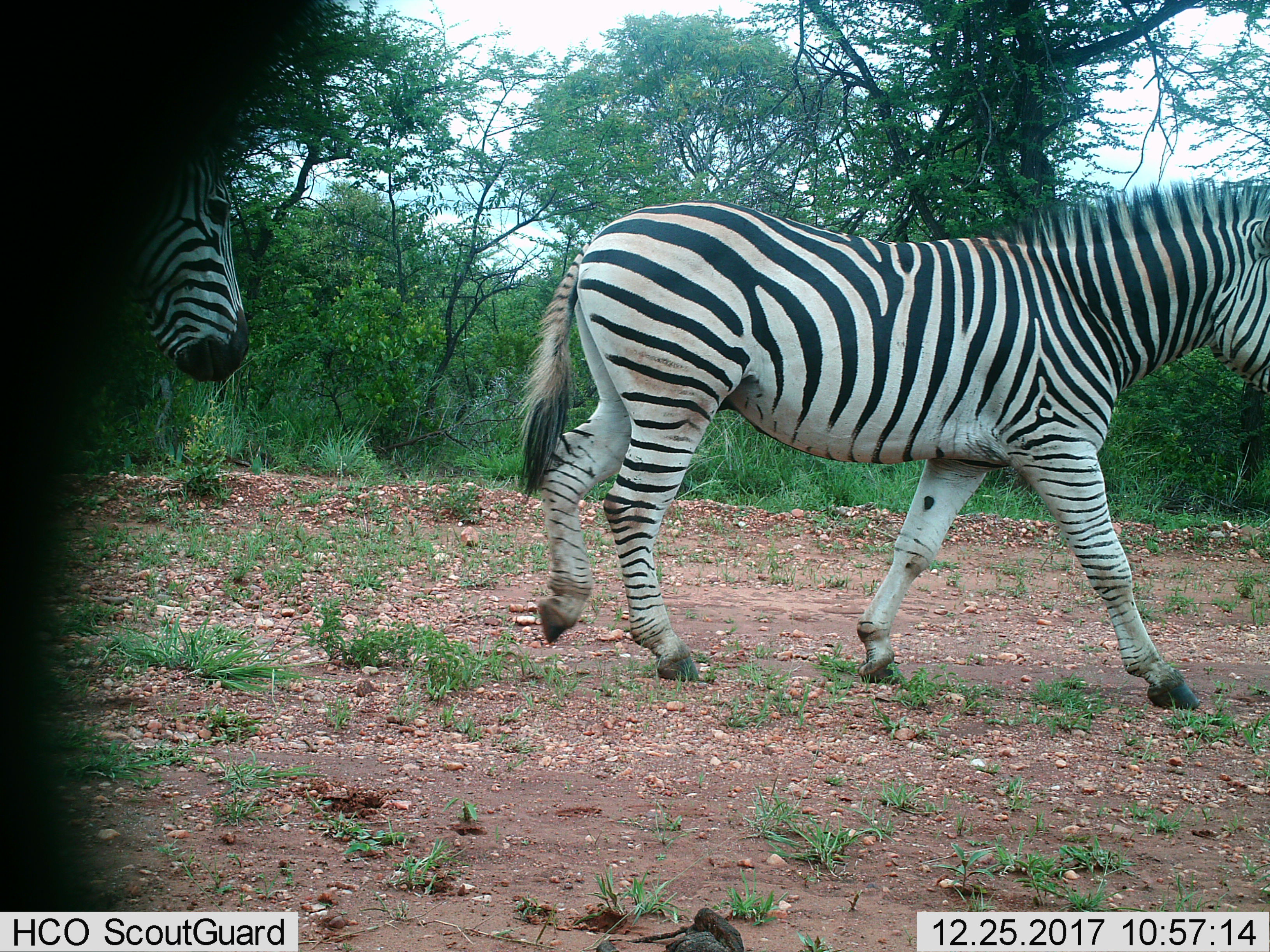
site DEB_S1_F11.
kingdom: Animalia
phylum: Chordata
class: Mammalia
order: Perissodactyla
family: Equidae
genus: Equus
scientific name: Equus quagga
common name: plains zebra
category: zebraplains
Zebraplains (plains zebra) (Equus quagga), count 2. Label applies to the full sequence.